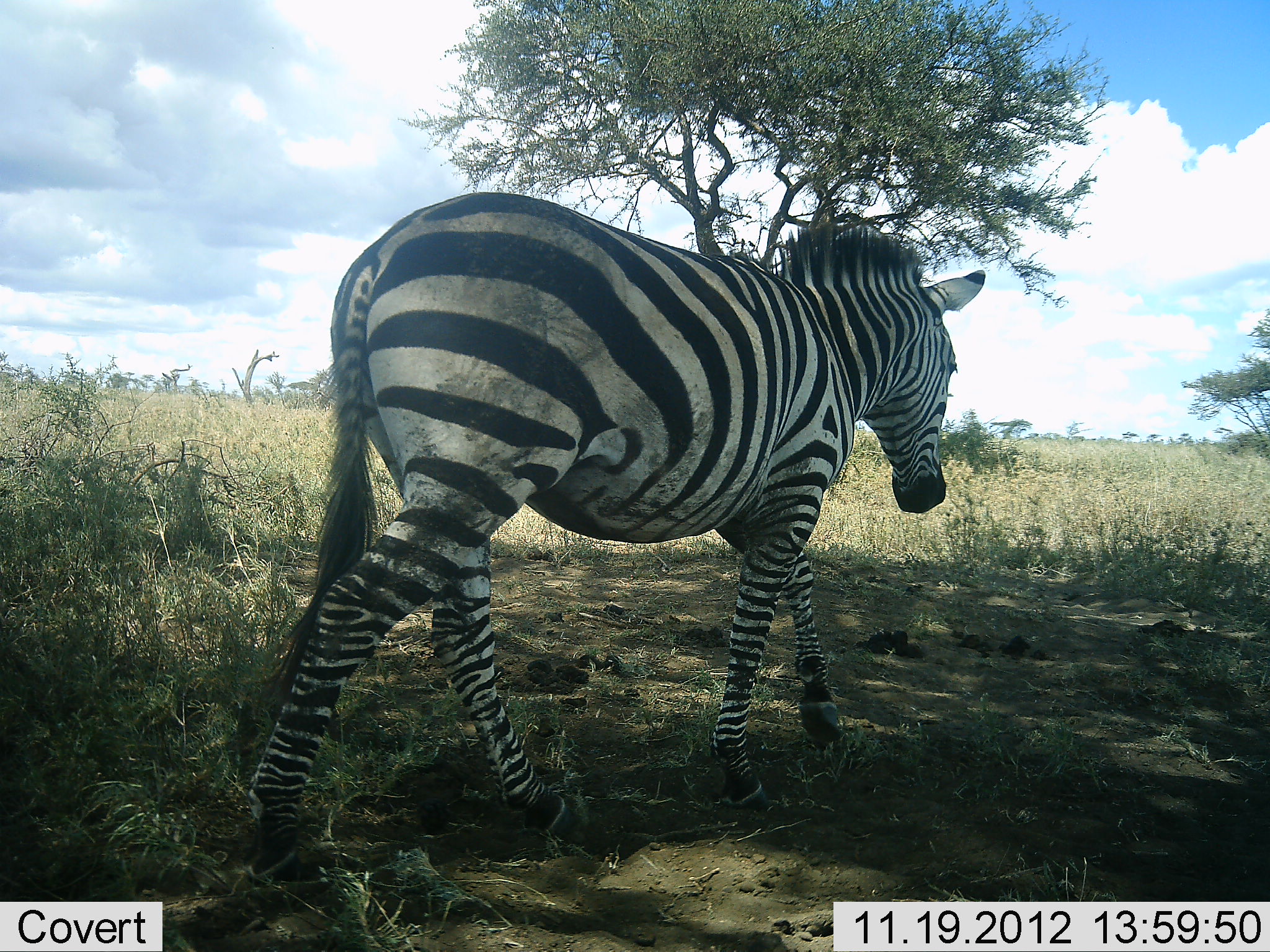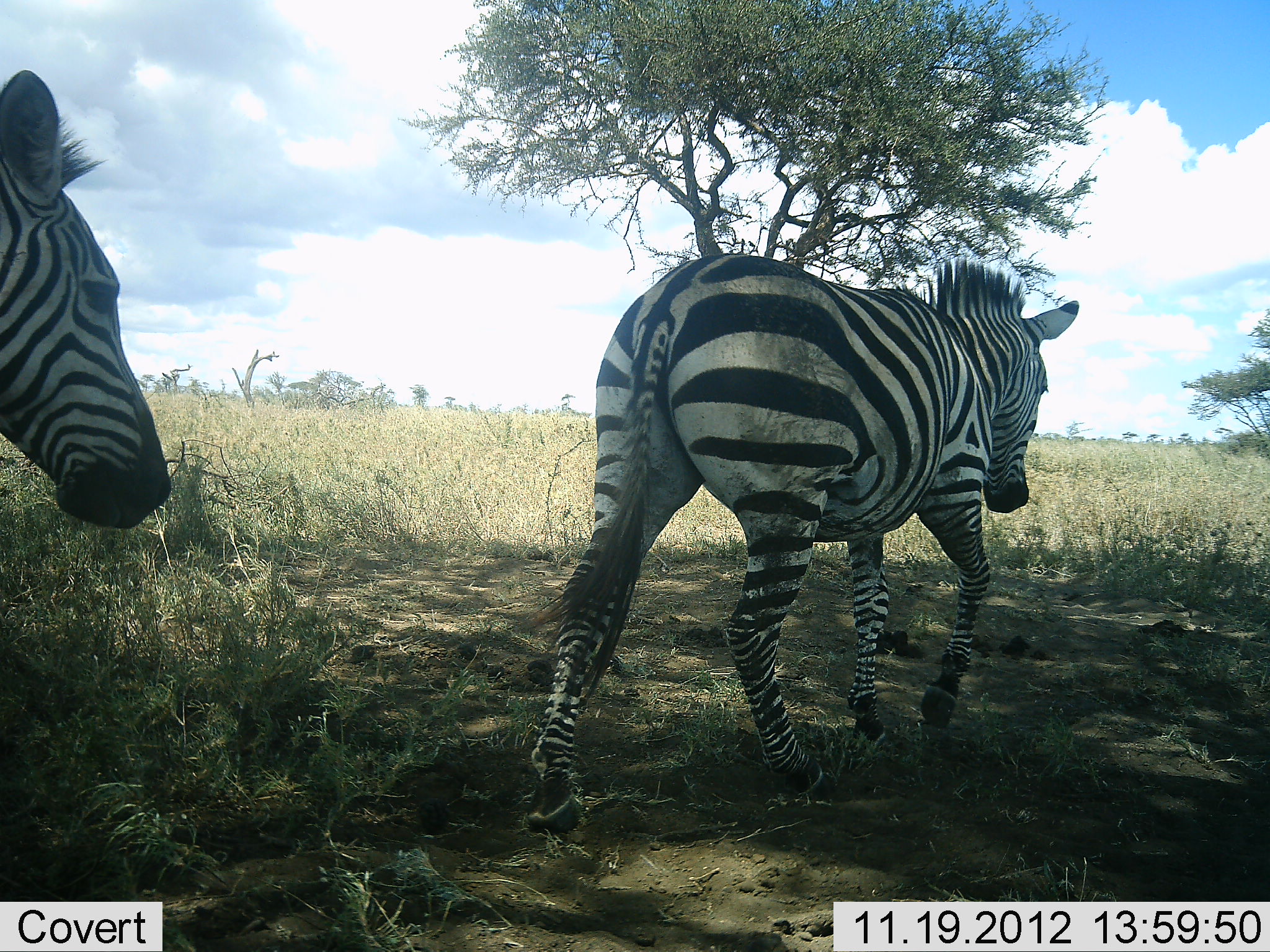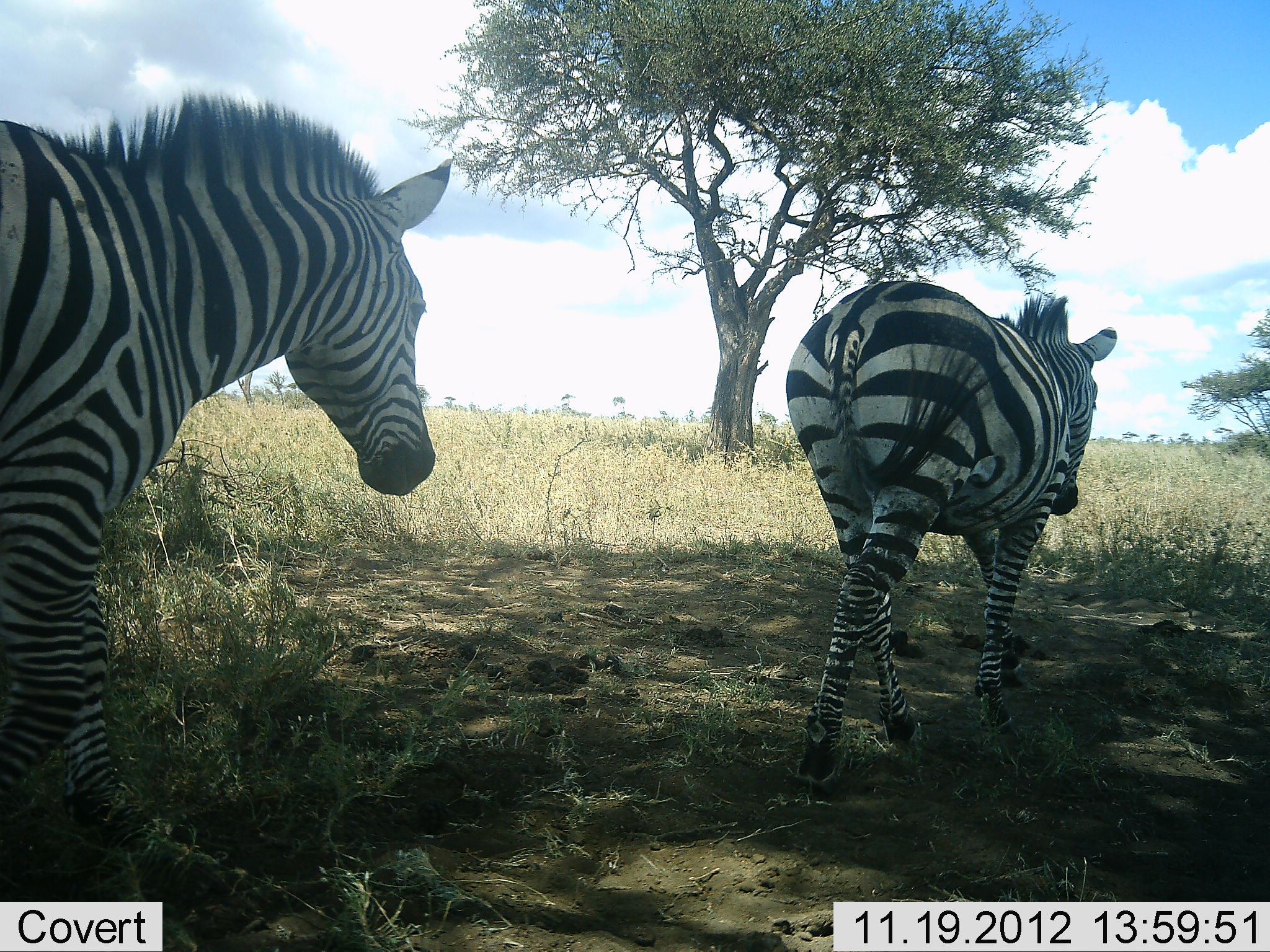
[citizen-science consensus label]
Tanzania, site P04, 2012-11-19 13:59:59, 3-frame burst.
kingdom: Animalia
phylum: Chordata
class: Mammalia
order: Perissodactyla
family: Equidae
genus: Equus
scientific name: Equus quagga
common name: plains zebra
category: zebra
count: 2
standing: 9%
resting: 0%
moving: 100%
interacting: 0%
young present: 0%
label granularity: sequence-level